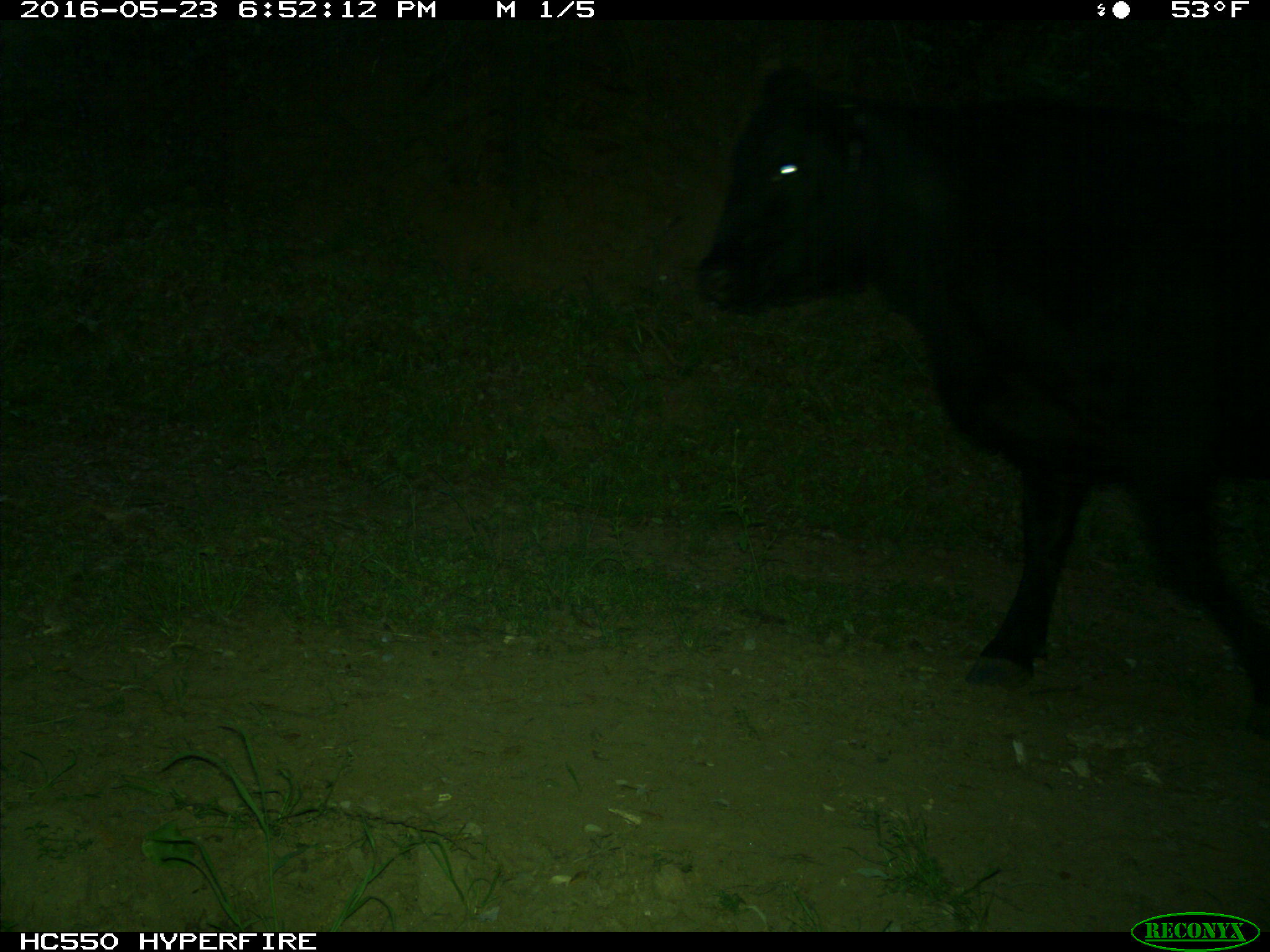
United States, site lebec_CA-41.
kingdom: Animalia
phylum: Chordata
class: Mammalia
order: Artiodactyla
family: Bovidae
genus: Bos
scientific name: Bos taurus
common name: domestic cow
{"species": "Bos taurus (domestic cow)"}